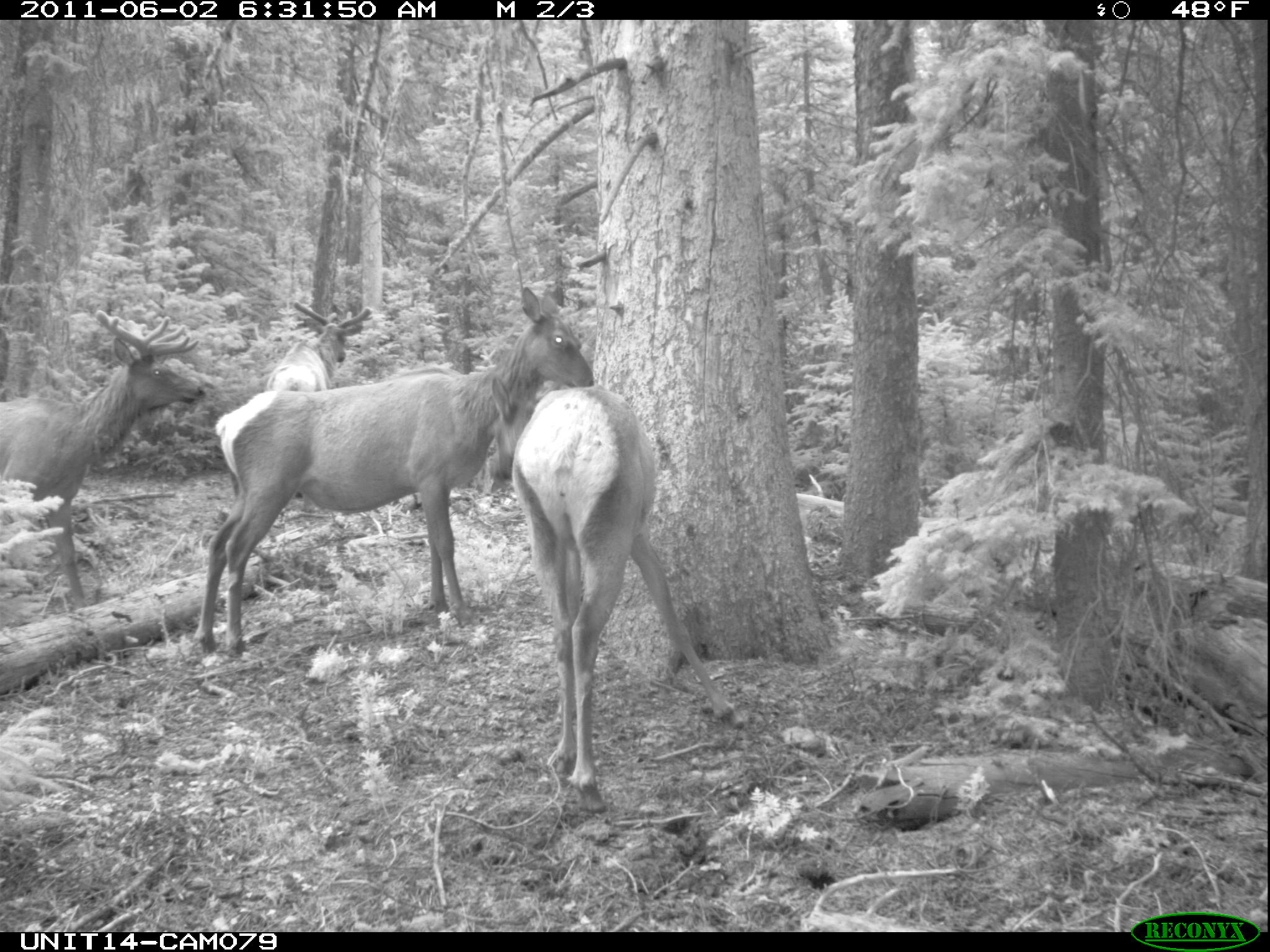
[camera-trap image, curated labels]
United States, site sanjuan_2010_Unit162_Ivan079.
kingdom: Animalia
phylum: Chordata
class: Mammalia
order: Artiodactyla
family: Cervidae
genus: Cervus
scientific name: Cervus elaphus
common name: red deer